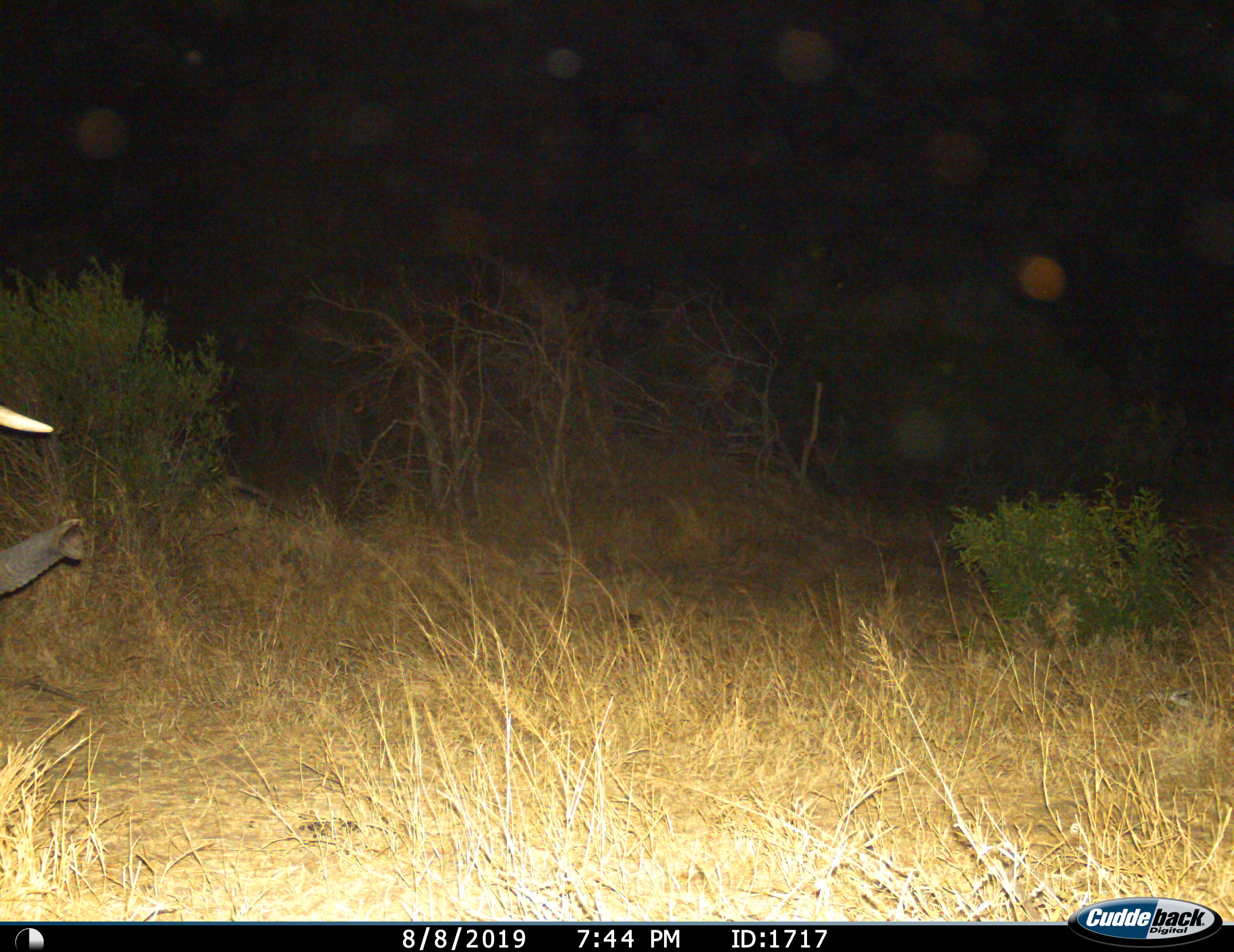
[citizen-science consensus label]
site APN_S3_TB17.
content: unidentified animal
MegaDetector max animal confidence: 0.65